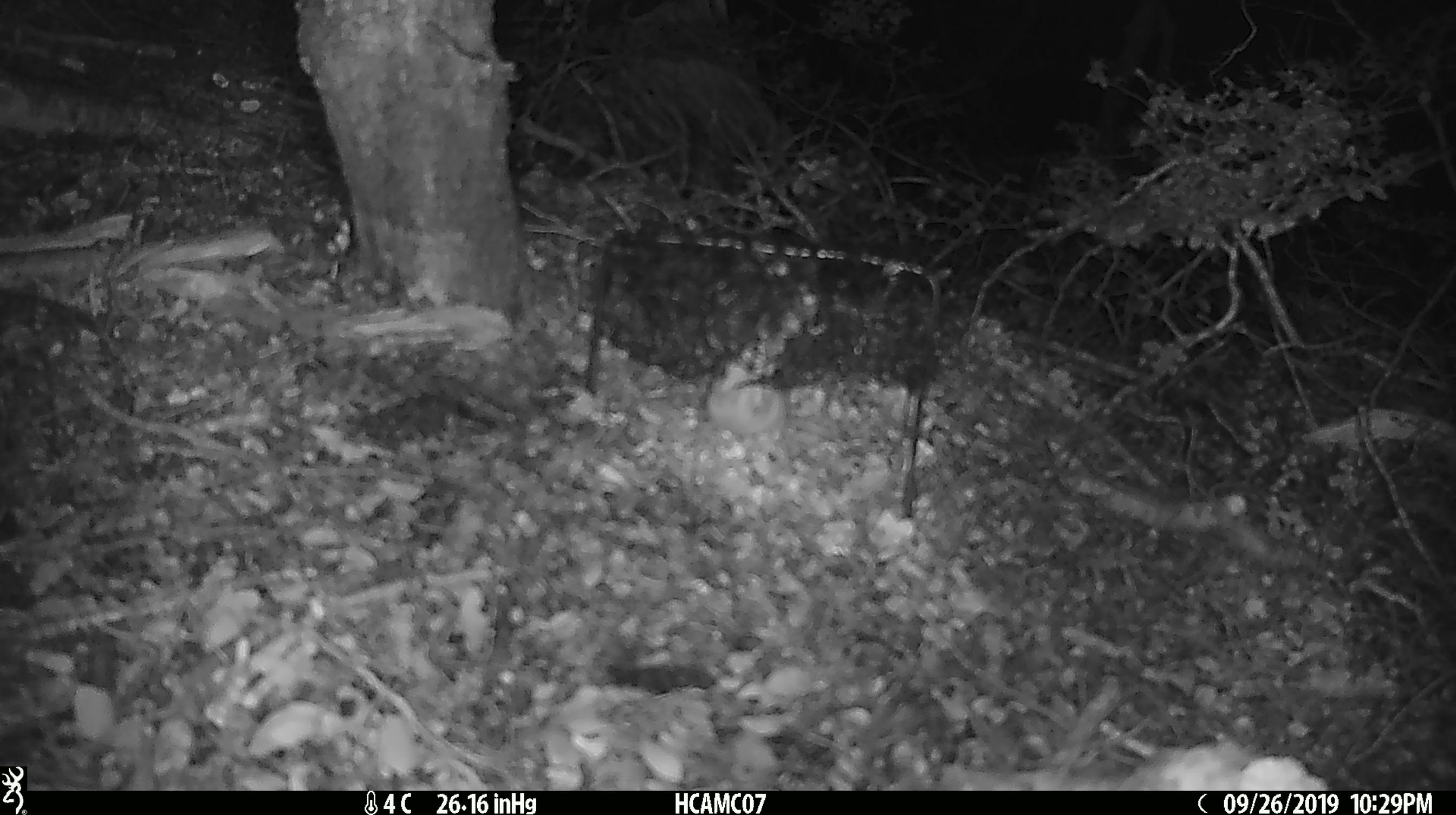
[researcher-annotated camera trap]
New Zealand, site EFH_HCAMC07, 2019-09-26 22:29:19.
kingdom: Animalia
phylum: Chordata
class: Mammalia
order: Rodentia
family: Muridae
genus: Mus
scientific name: Mus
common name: mouse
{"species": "mouse (Mus)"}